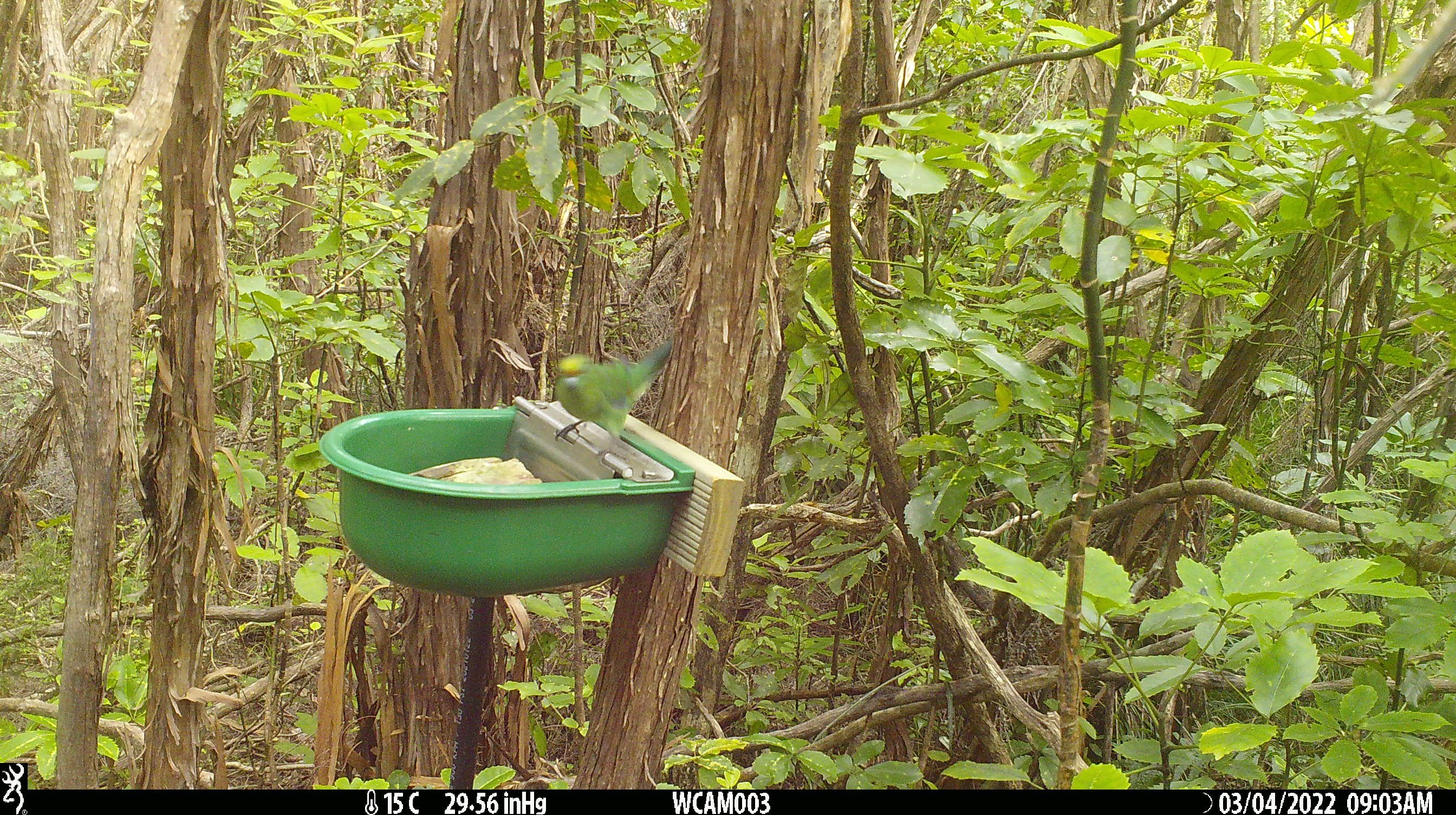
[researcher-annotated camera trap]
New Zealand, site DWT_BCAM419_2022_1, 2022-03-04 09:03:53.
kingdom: Animalia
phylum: Chordata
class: Aves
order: Psittaciformes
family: Psittaculidae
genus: Cyanoramphus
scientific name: Cyanoramphus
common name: parakeet